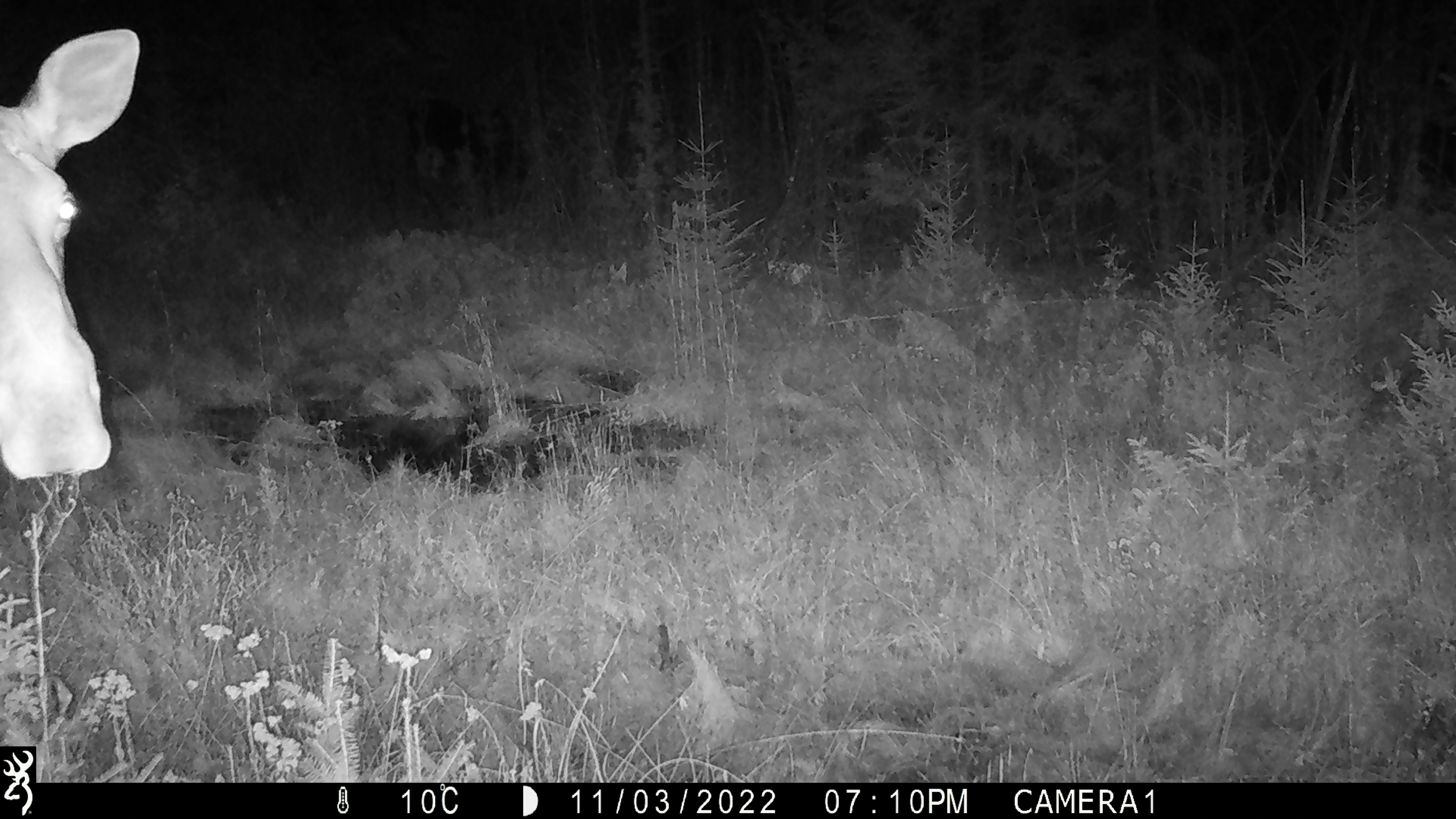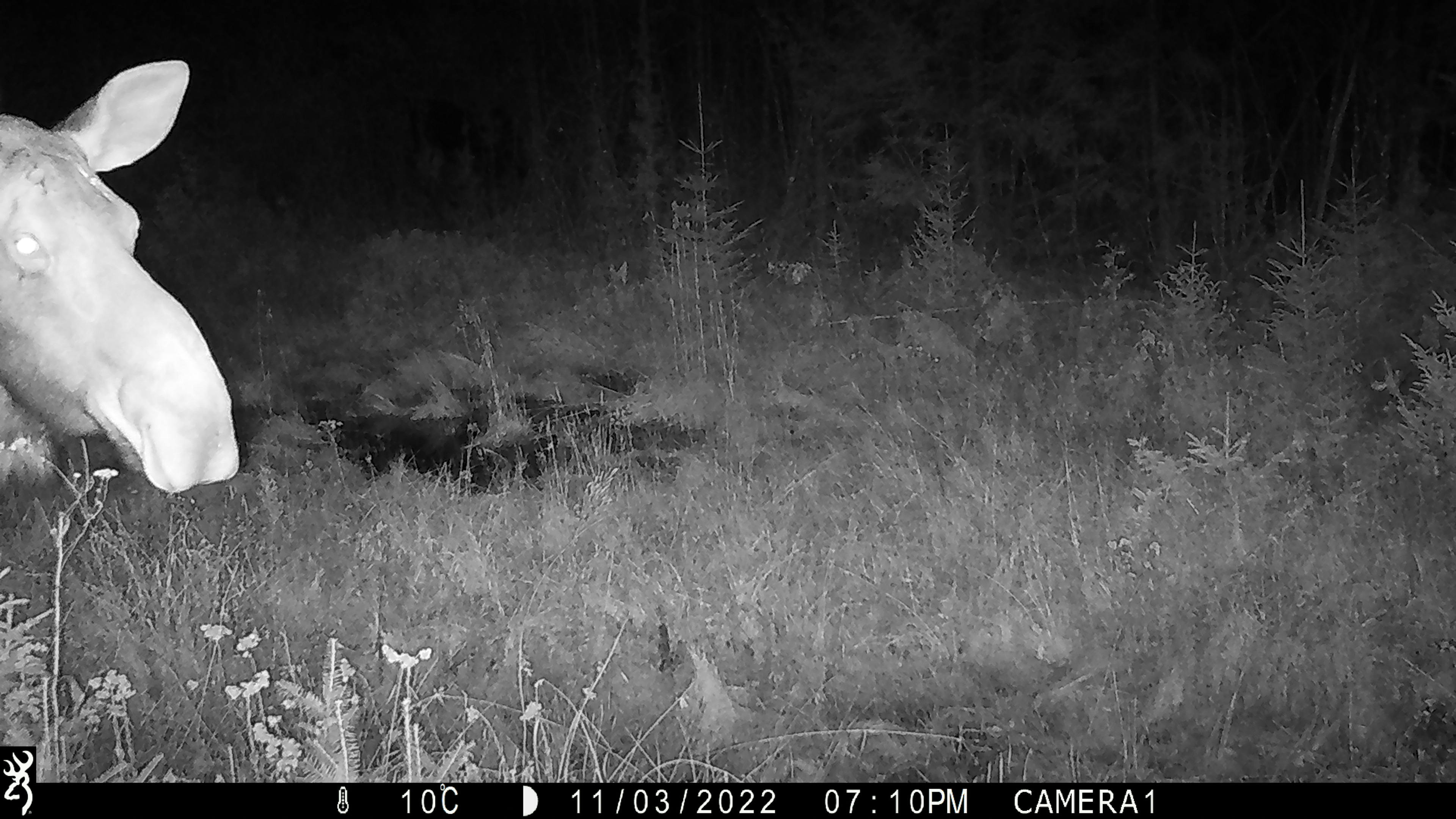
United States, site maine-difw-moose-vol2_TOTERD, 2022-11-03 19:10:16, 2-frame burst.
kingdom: Animalia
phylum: Chordata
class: Mammalia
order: Artiodactyla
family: Cervidae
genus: Alces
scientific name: Alces alces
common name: moose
Moose (Alces alces).